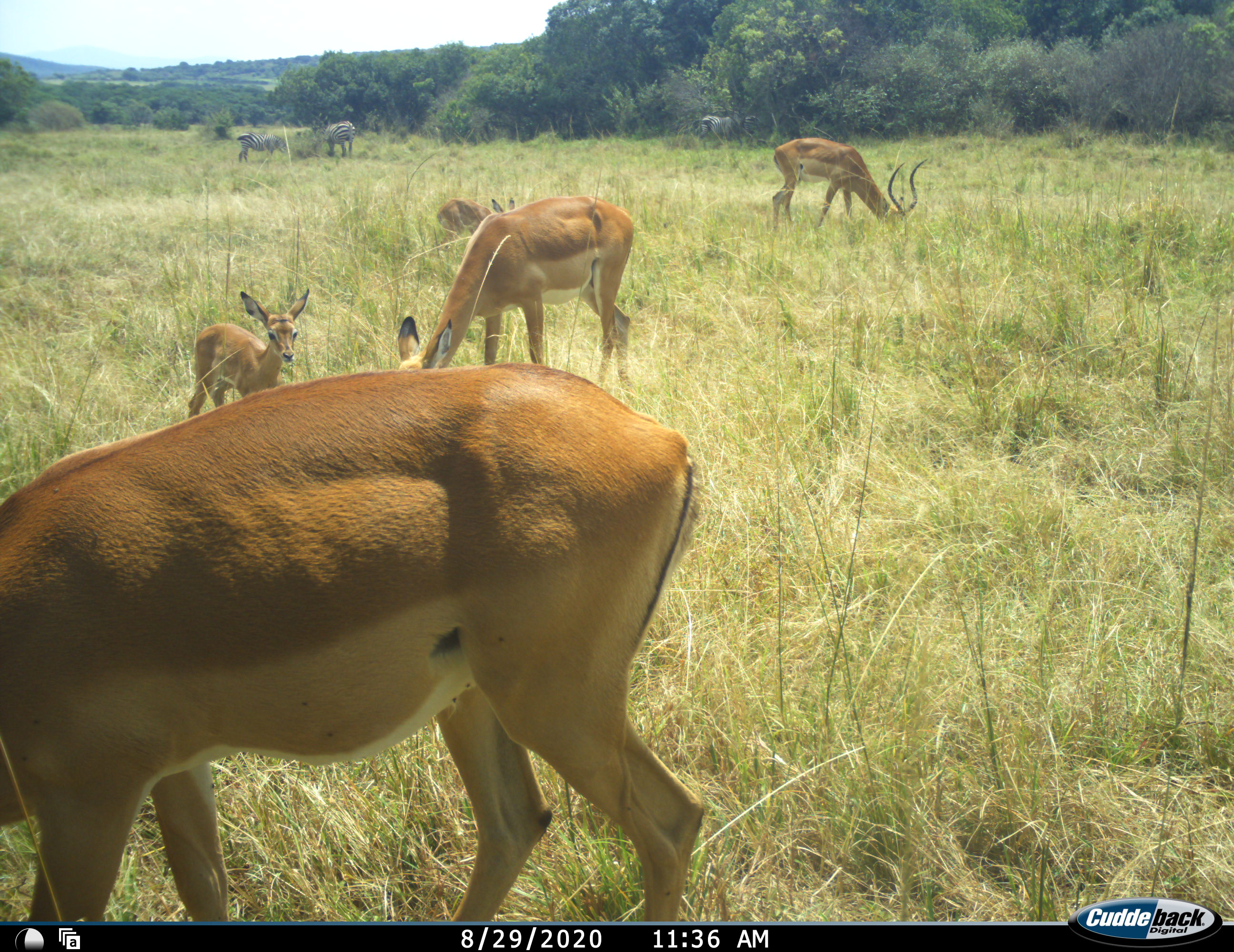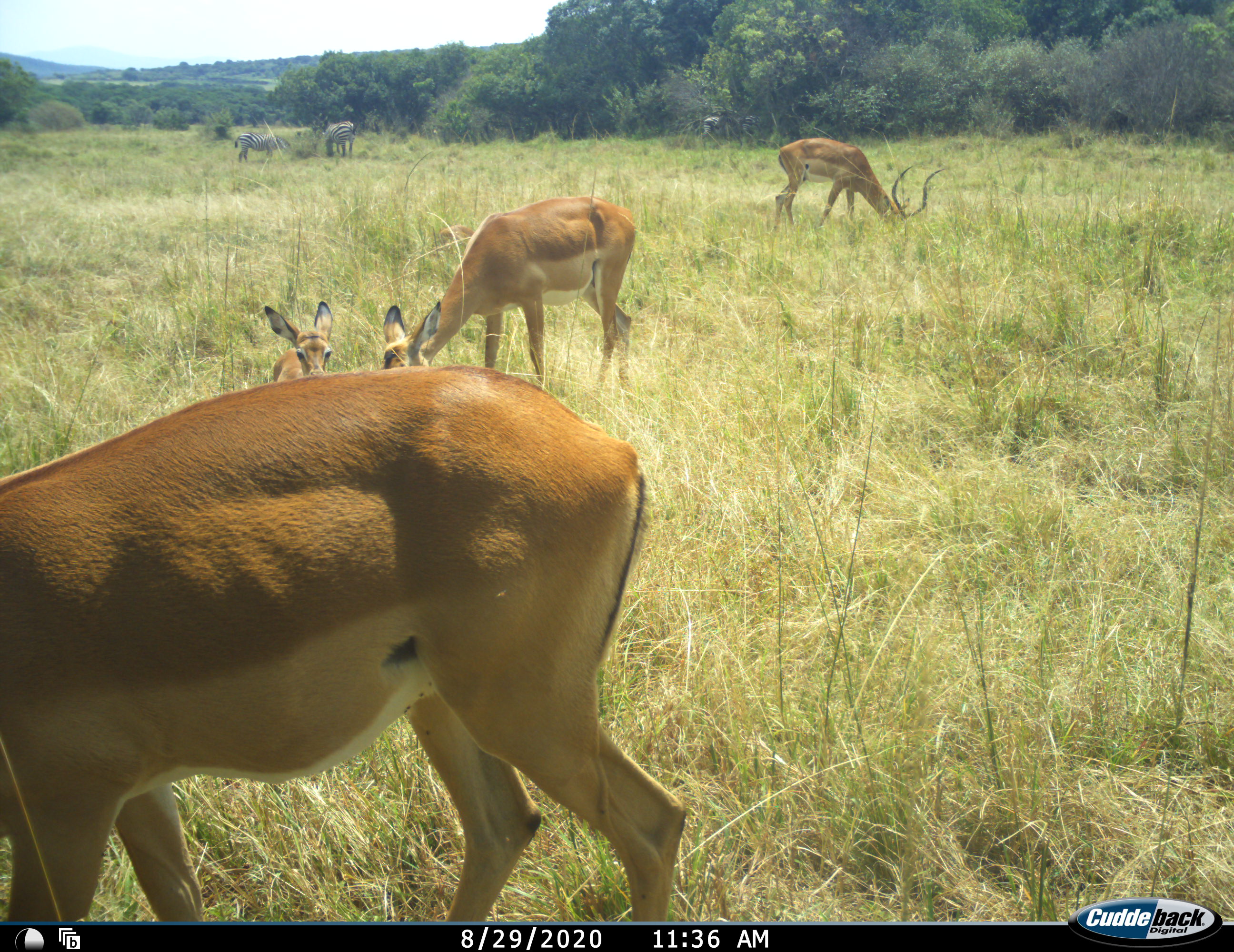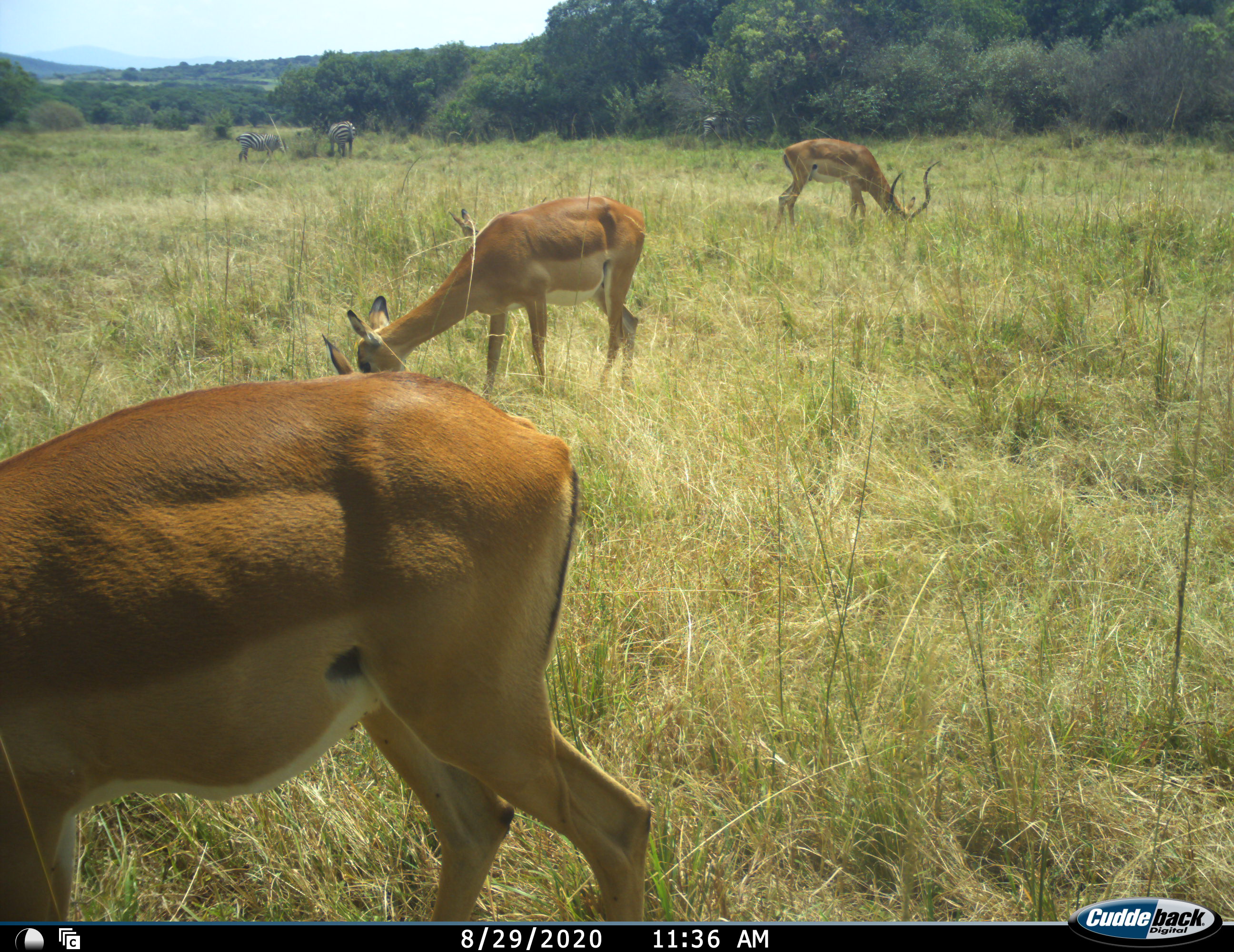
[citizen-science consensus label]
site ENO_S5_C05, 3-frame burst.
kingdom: Animalia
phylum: Chordata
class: Mammalia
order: Artiodactyla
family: Bovidae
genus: Aepyceros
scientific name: Aepyceros melampus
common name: impala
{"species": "impala (Aepyceros melampus)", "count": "5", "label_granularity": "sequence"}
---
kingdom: Animalia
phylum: Chordata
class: Mammalia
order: Perissodactyla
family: Equidae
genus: Equus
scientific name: Equus quagga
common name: plains zebra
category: zebraplains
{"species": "zebraplains (plains zebra) (Equus quagga)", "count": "3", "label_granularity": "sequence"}